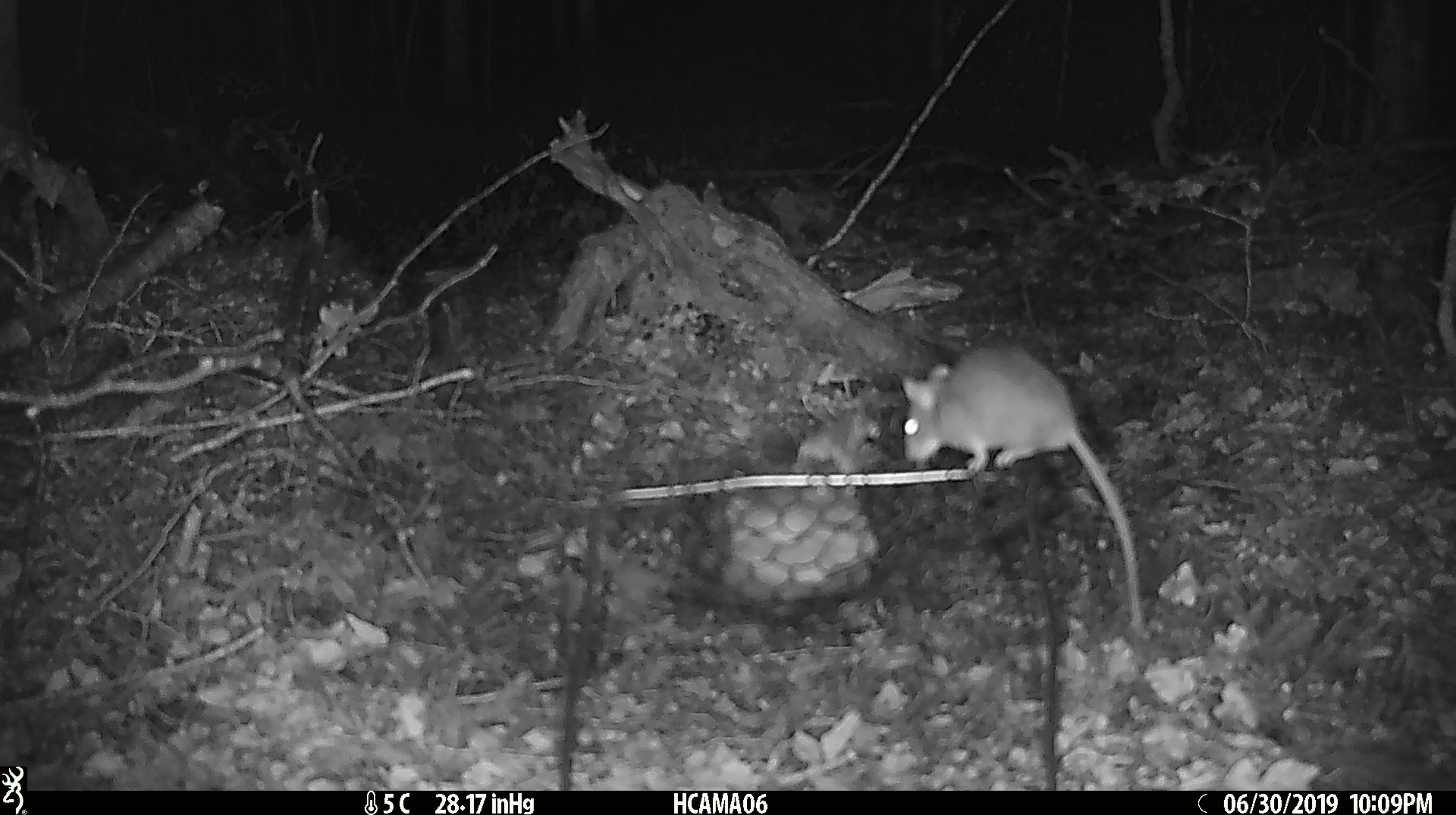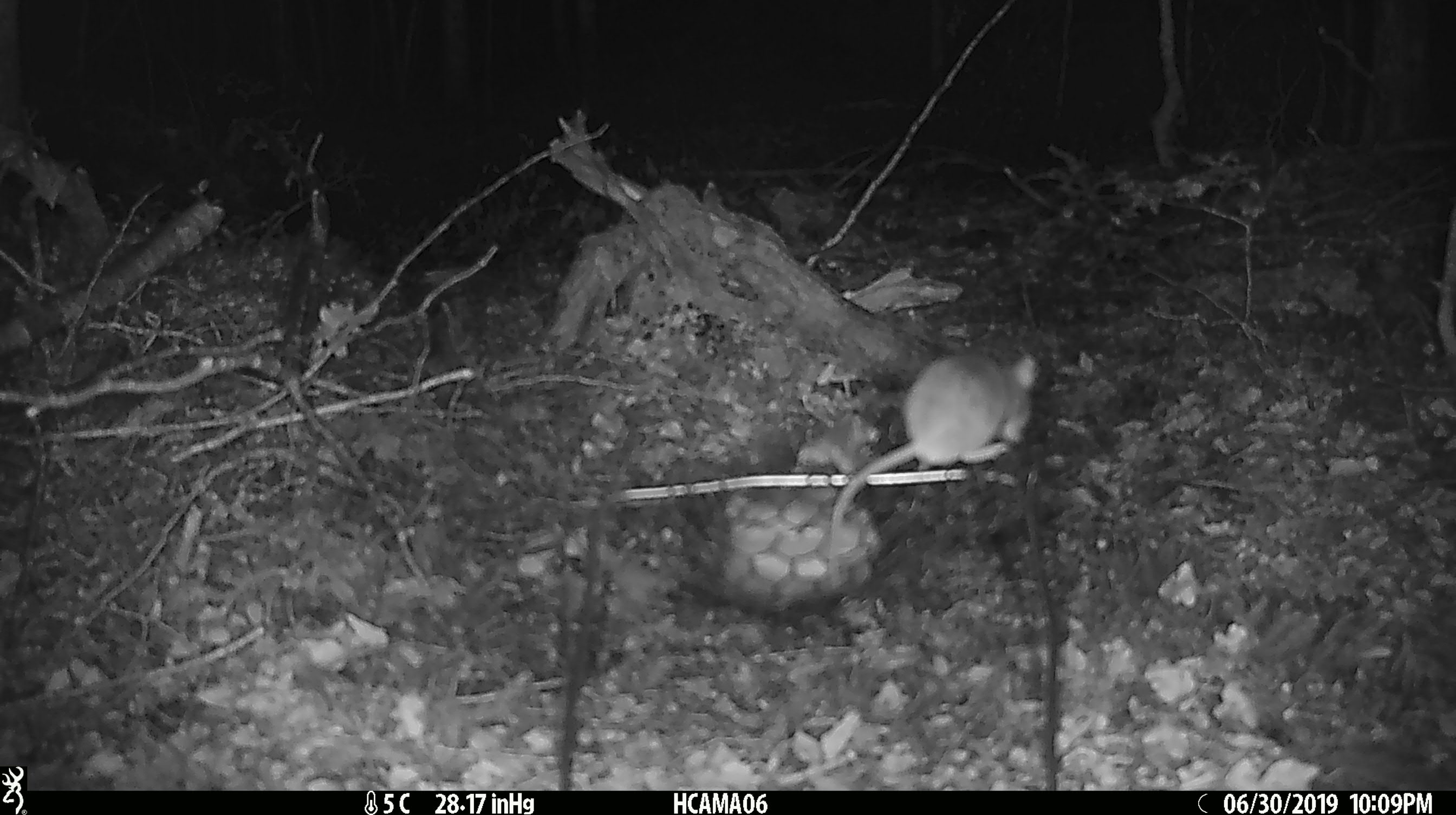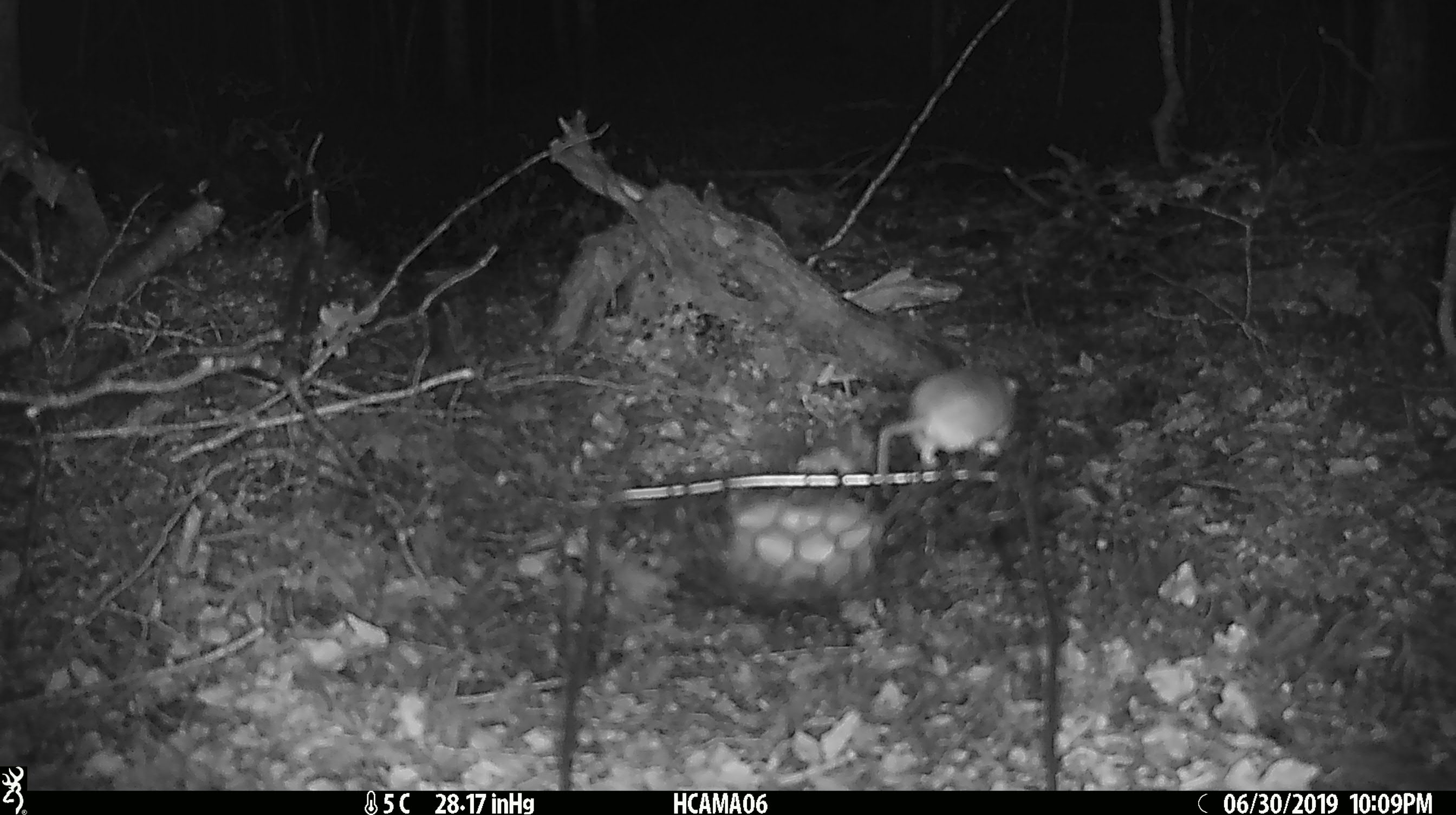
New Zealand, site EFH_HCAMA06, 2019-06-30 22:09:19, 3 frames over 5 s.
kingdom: Animalia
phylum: Chordata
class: Mammalia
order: Rodentia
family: Muridae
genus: Mus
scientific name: Mus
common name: mouse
Mouse (Mus).